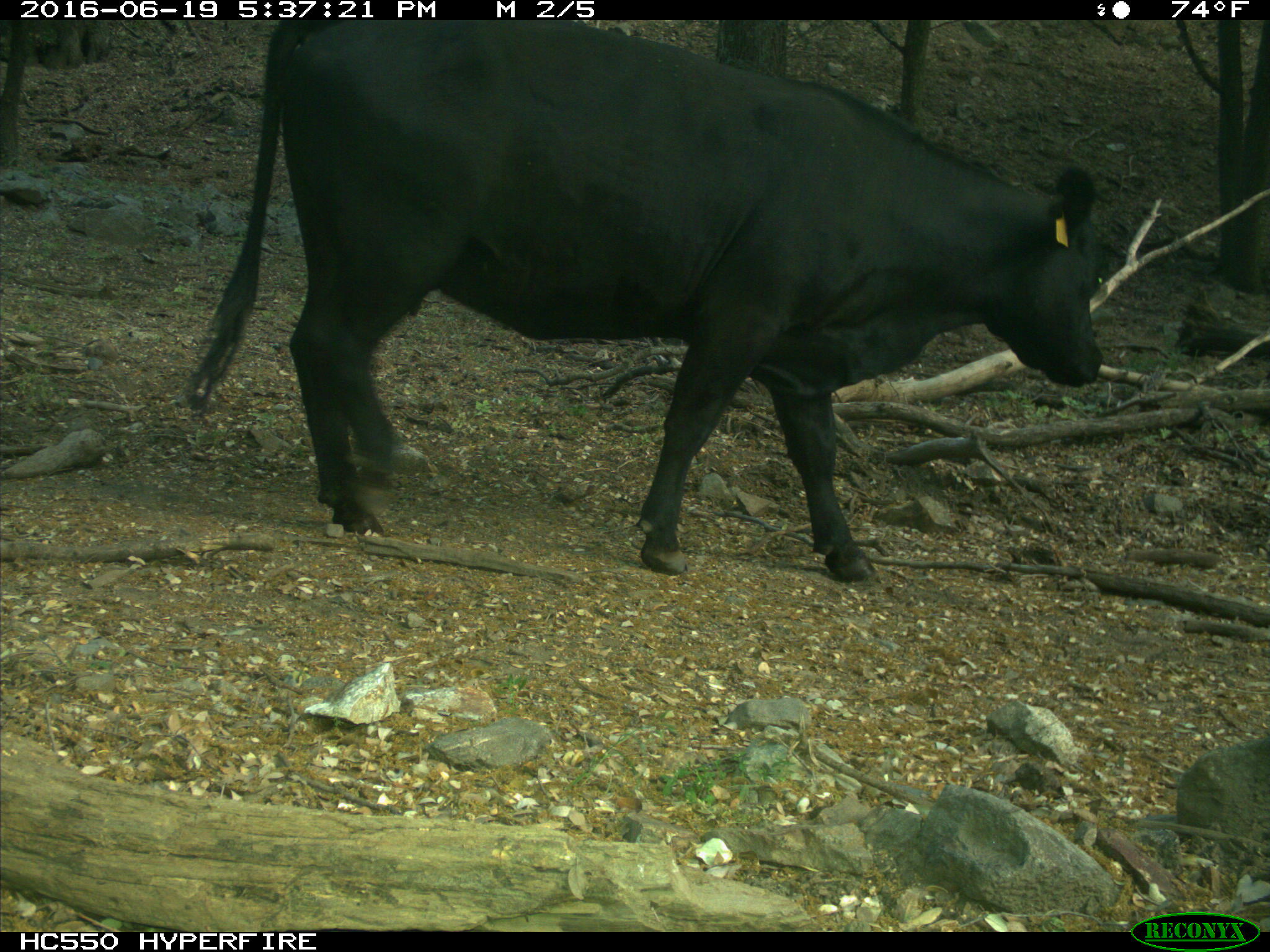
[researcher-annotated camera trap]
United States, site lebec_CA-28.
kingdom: Animalia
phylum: Chordata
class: Mammalia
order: Artiodactyla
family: Bovidae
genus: Bos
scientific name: Bos taurus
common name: domestic cow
Bos taurus (domestic cow).